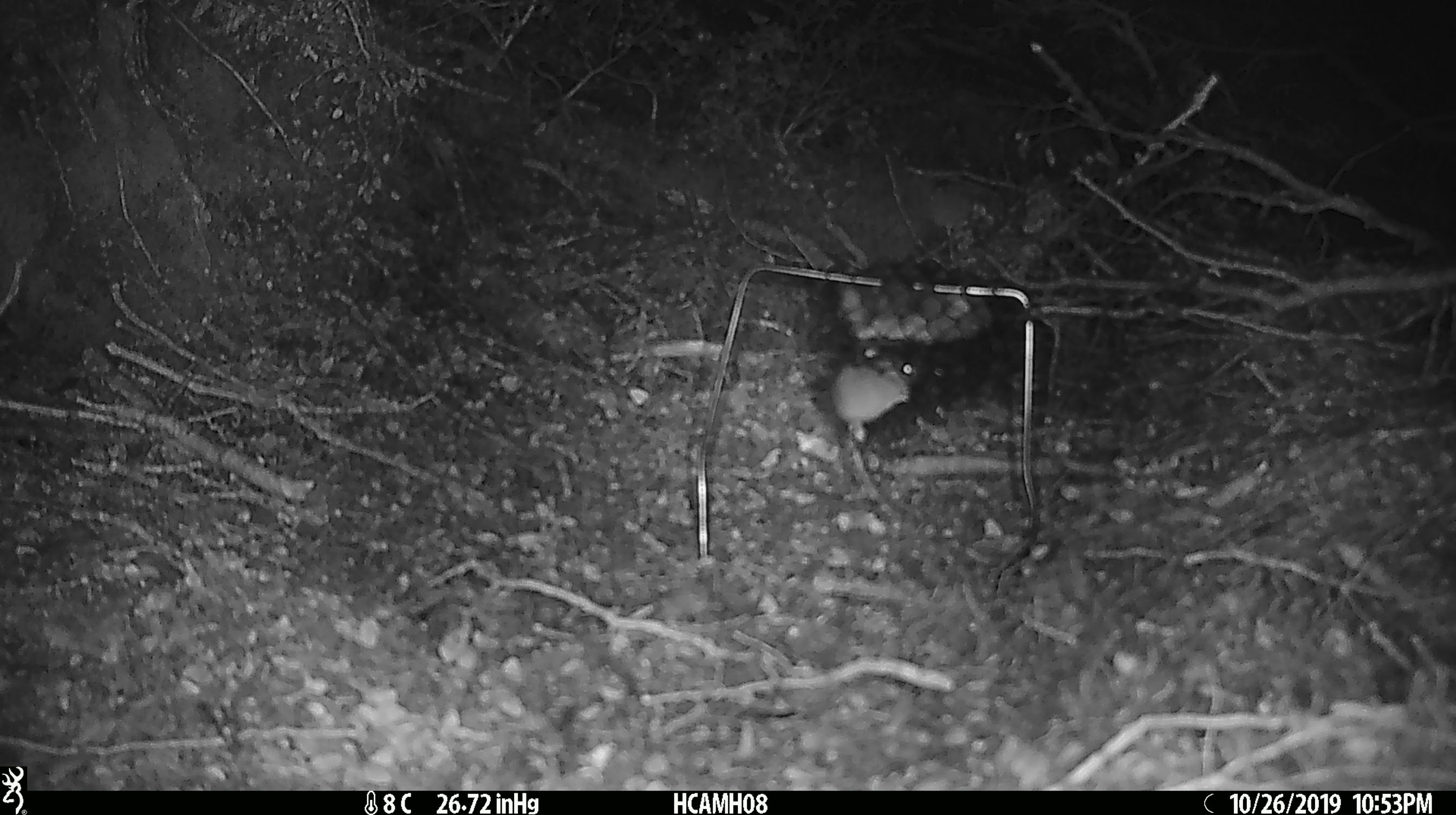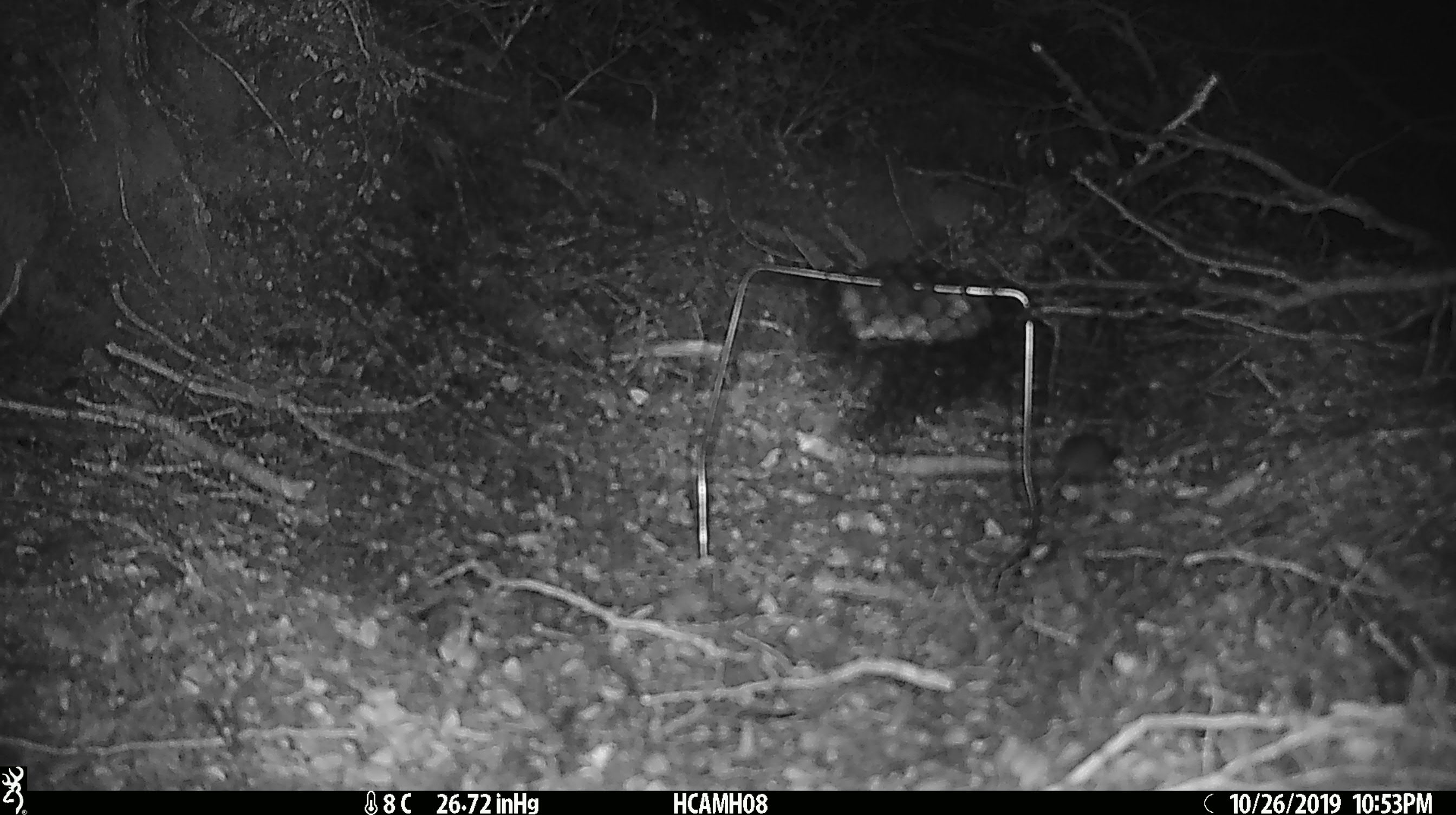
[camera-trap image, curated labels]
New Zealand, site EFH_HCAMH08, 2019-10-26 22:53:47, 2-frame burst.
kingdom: Animalia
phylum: Chordata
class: Mammalia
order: Rodentia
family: Muridae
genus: Mus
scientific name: Mus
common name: mouse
Mouse (Mus).